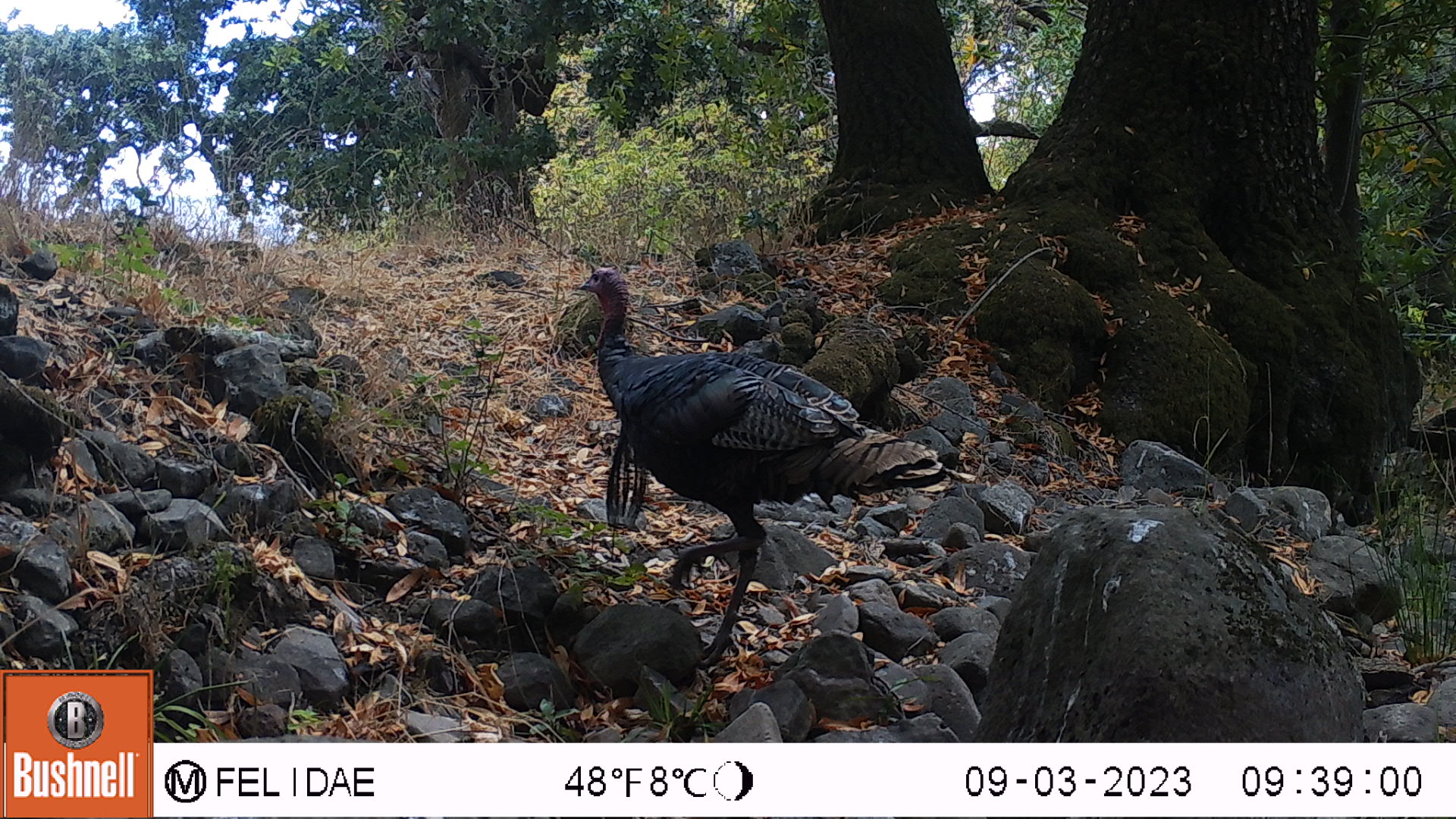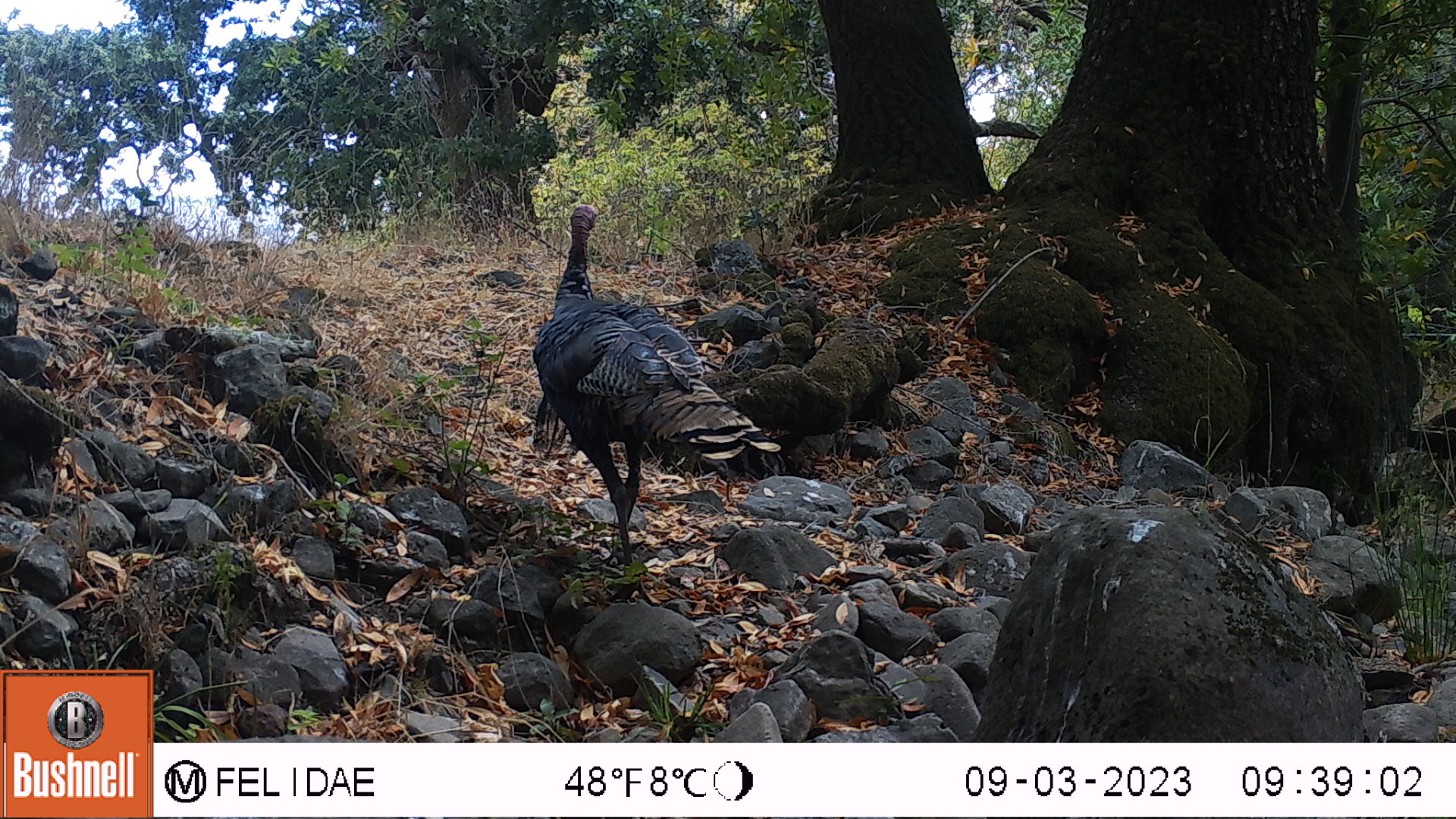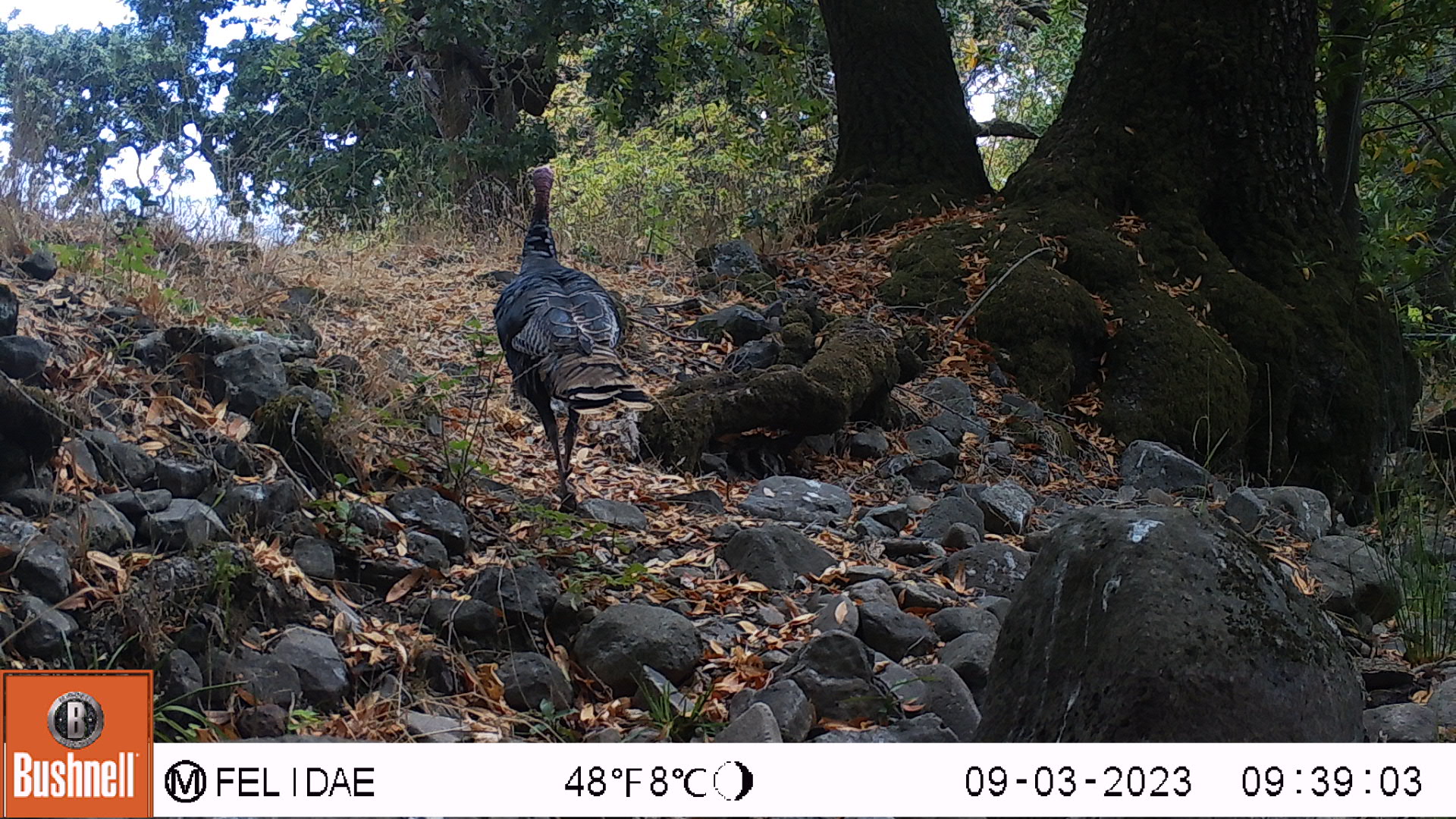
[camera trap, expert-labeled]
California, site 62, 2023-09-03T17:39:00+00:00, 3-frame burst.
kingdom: Animalia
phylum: Chordata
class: Aves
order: Galliformes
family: Phasianidae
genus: Meleagris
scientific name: Meleagris gallopavo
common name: turkey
Turkey (Meleagris gallopavo).